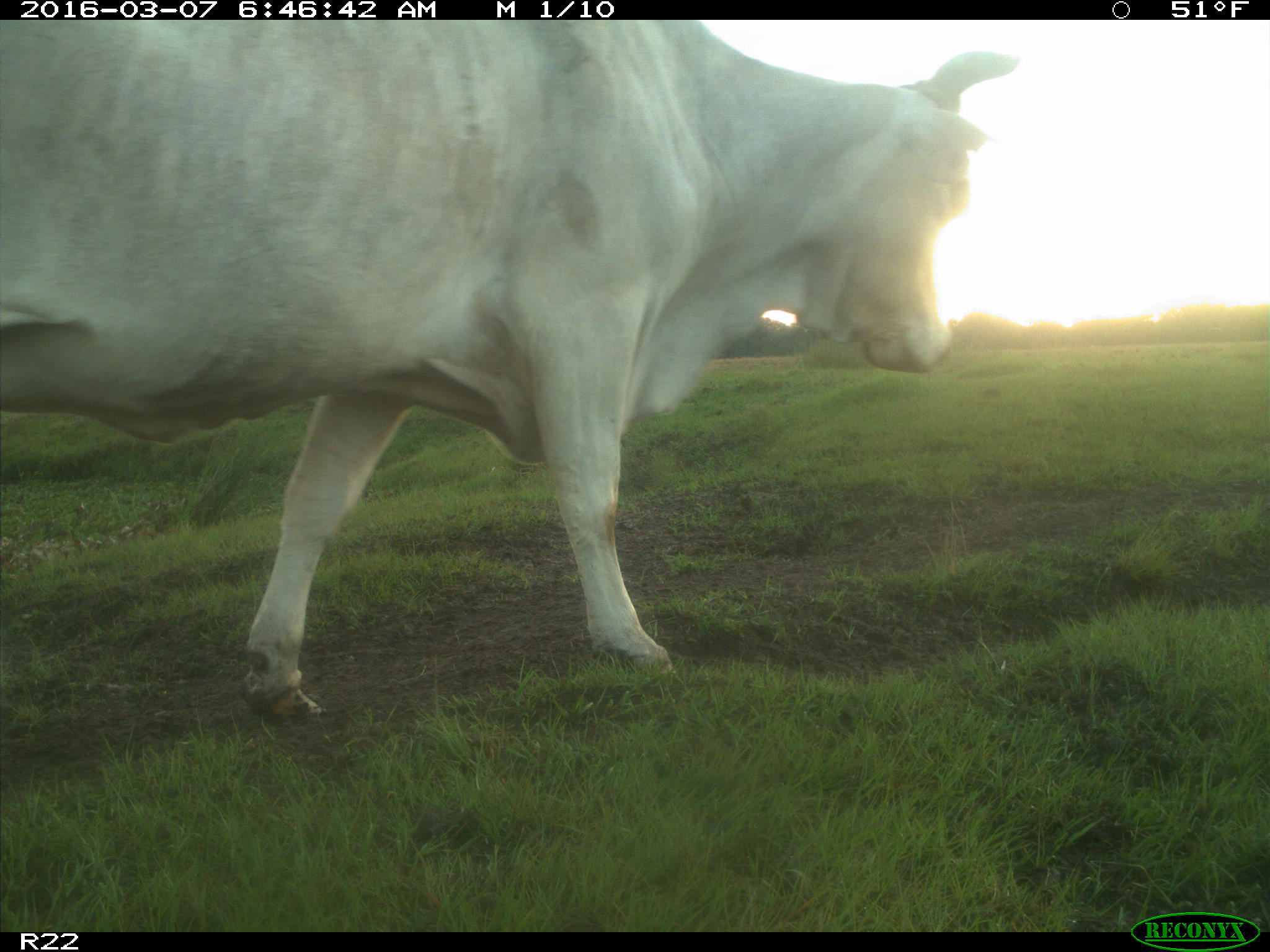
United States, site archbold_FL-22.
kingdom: Animalia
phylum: Chordata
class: Mammalia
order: Artiodactyla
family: Bovidae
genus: Bos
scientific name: Bos taurus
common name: domestic cow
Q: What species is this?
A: Bos taurus (domestic cow).